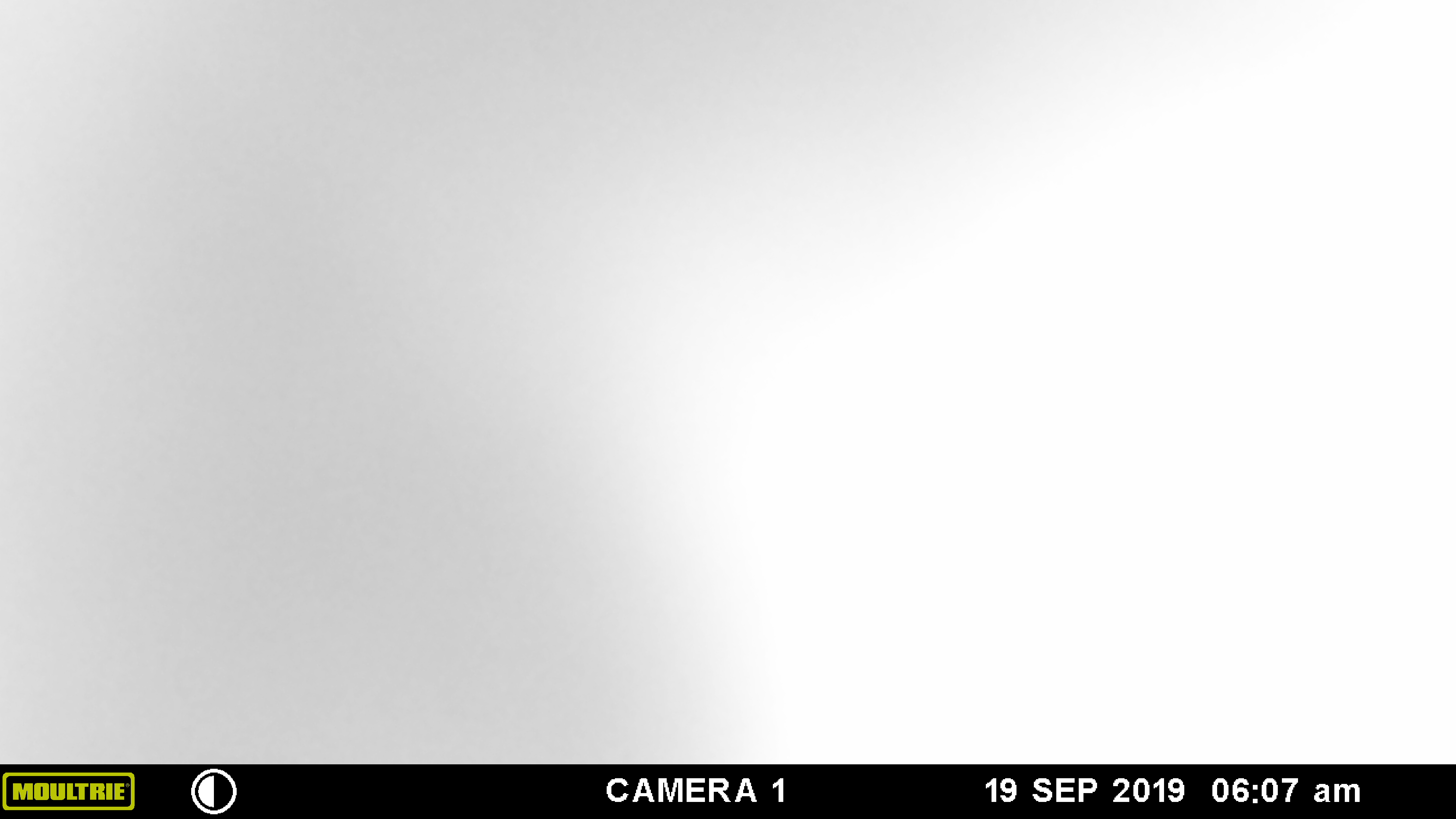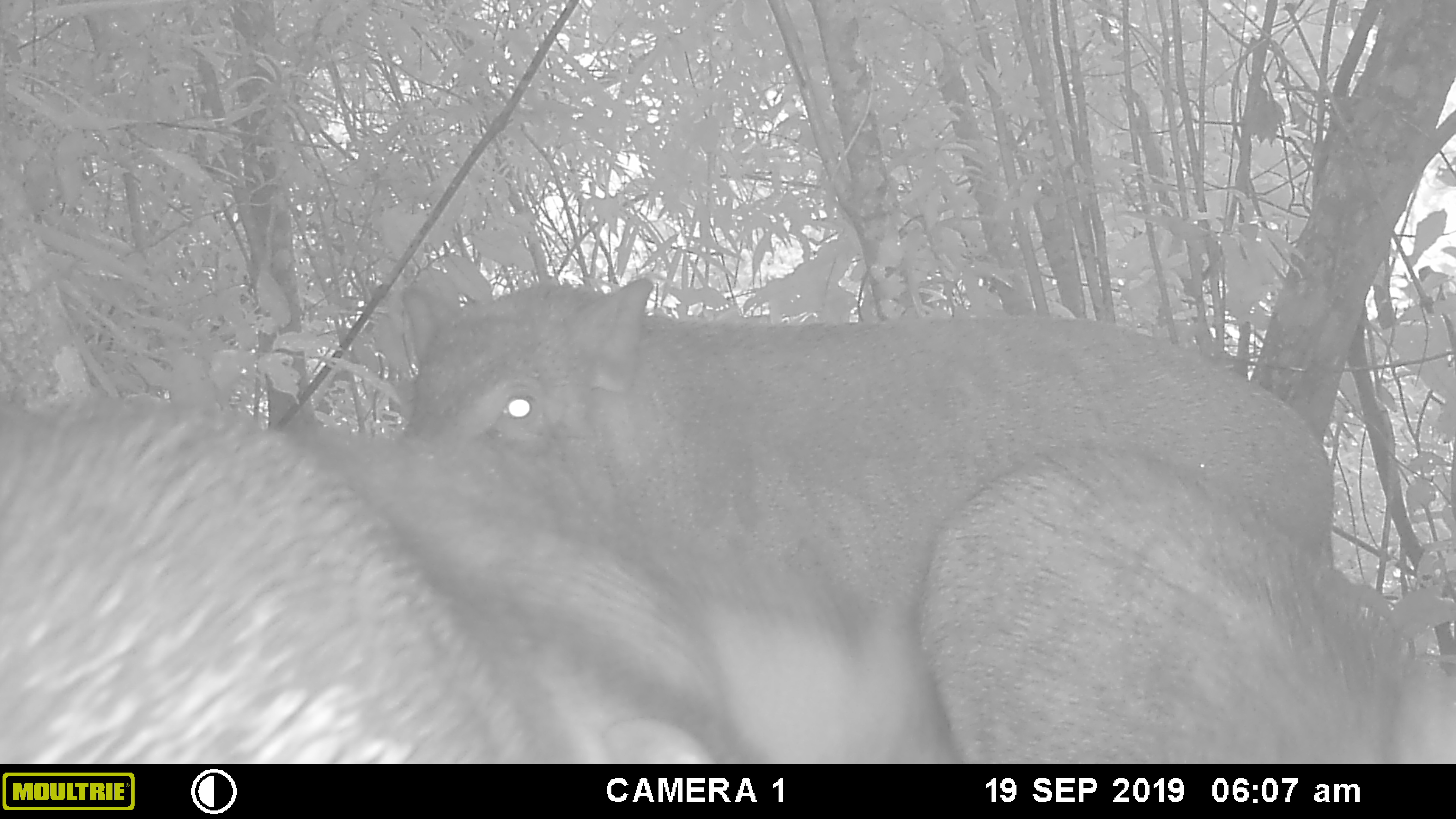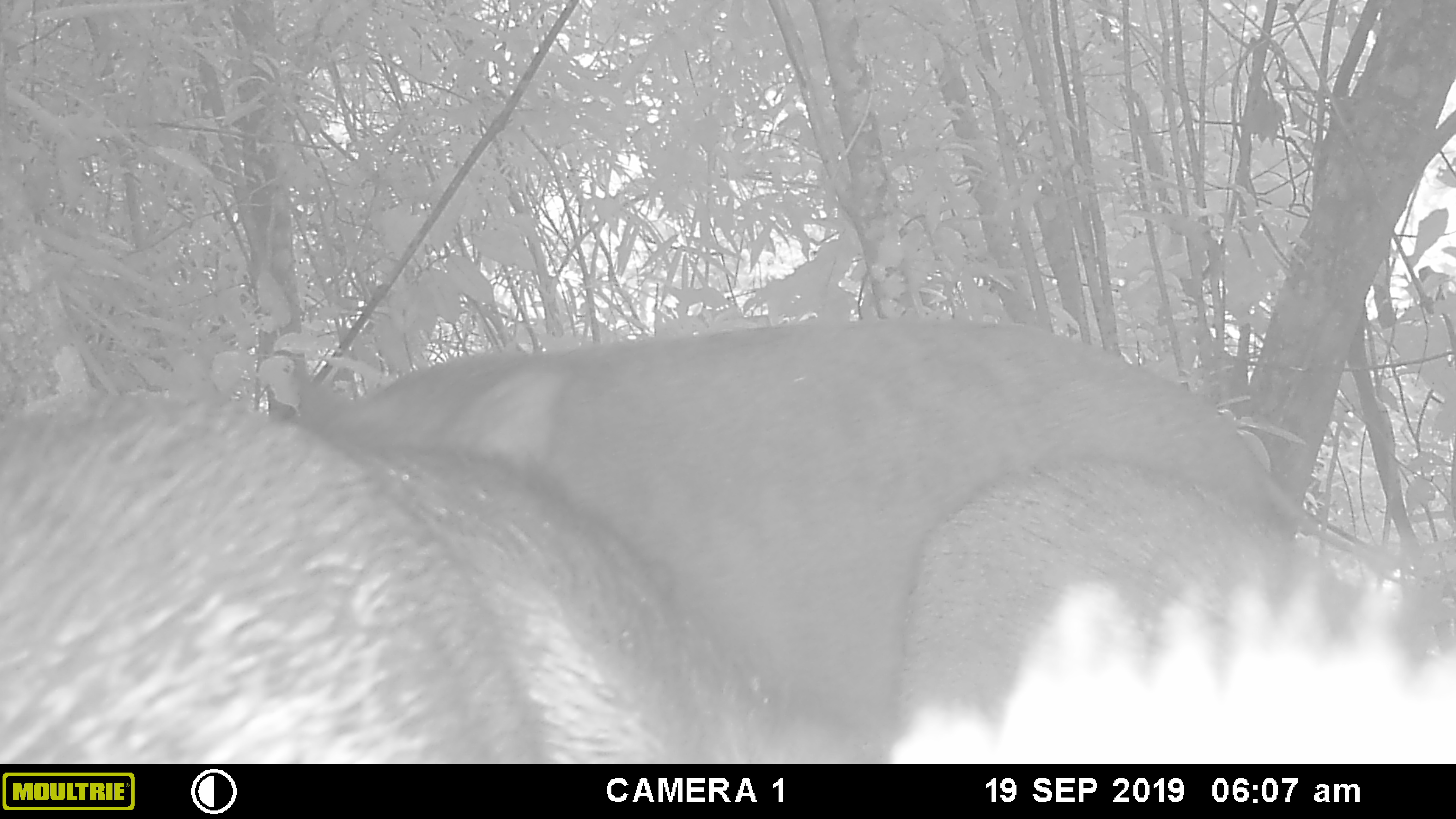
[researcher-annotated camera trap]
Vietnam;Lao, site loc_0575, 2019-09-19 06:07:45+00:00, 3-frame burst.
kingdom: Animalia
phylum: Chordata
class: Mammalia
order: Artiodactyla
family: Suidae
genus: Sus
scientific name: Sus scrofa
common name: eurasian wild pig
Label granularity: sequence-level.